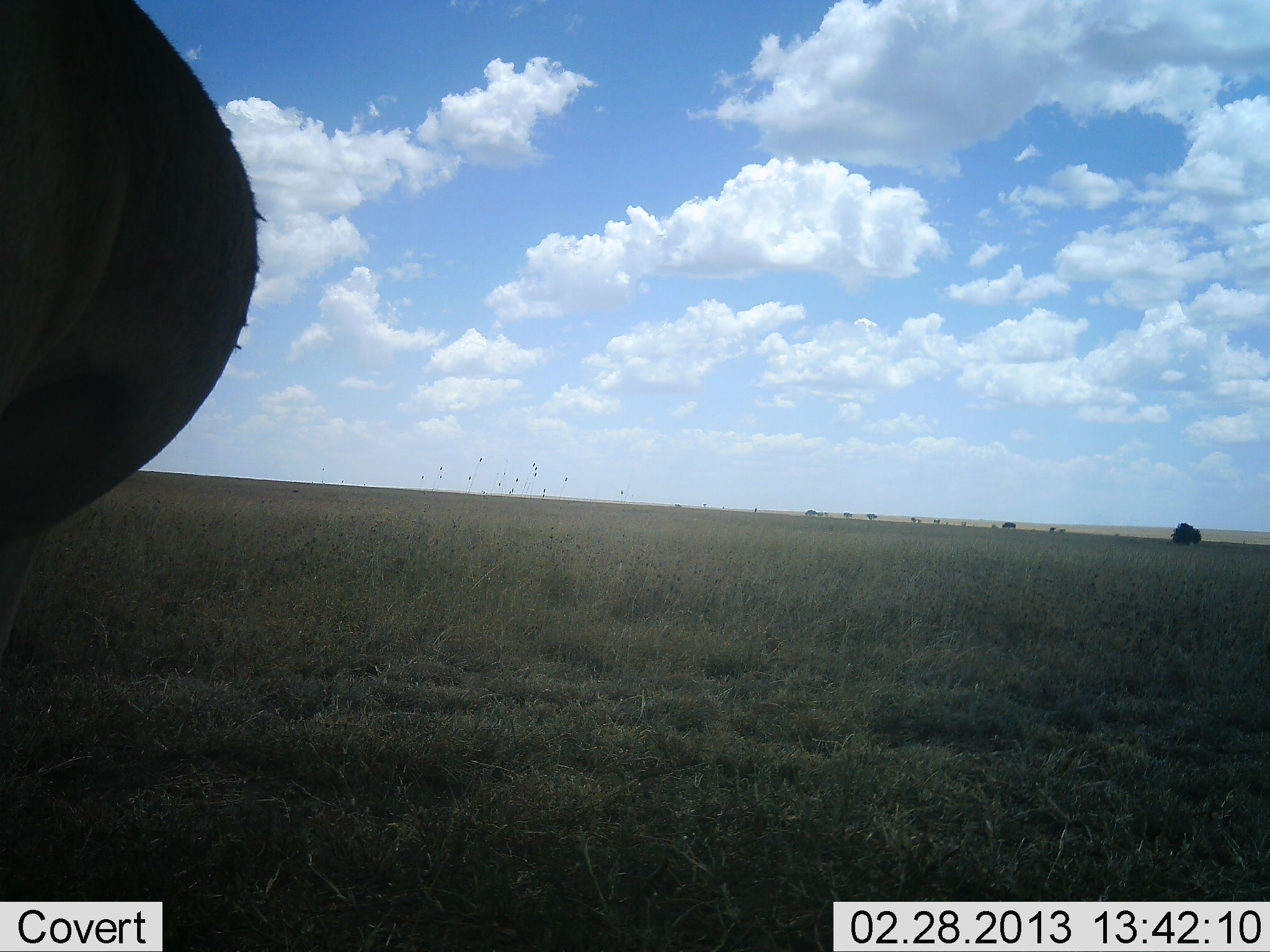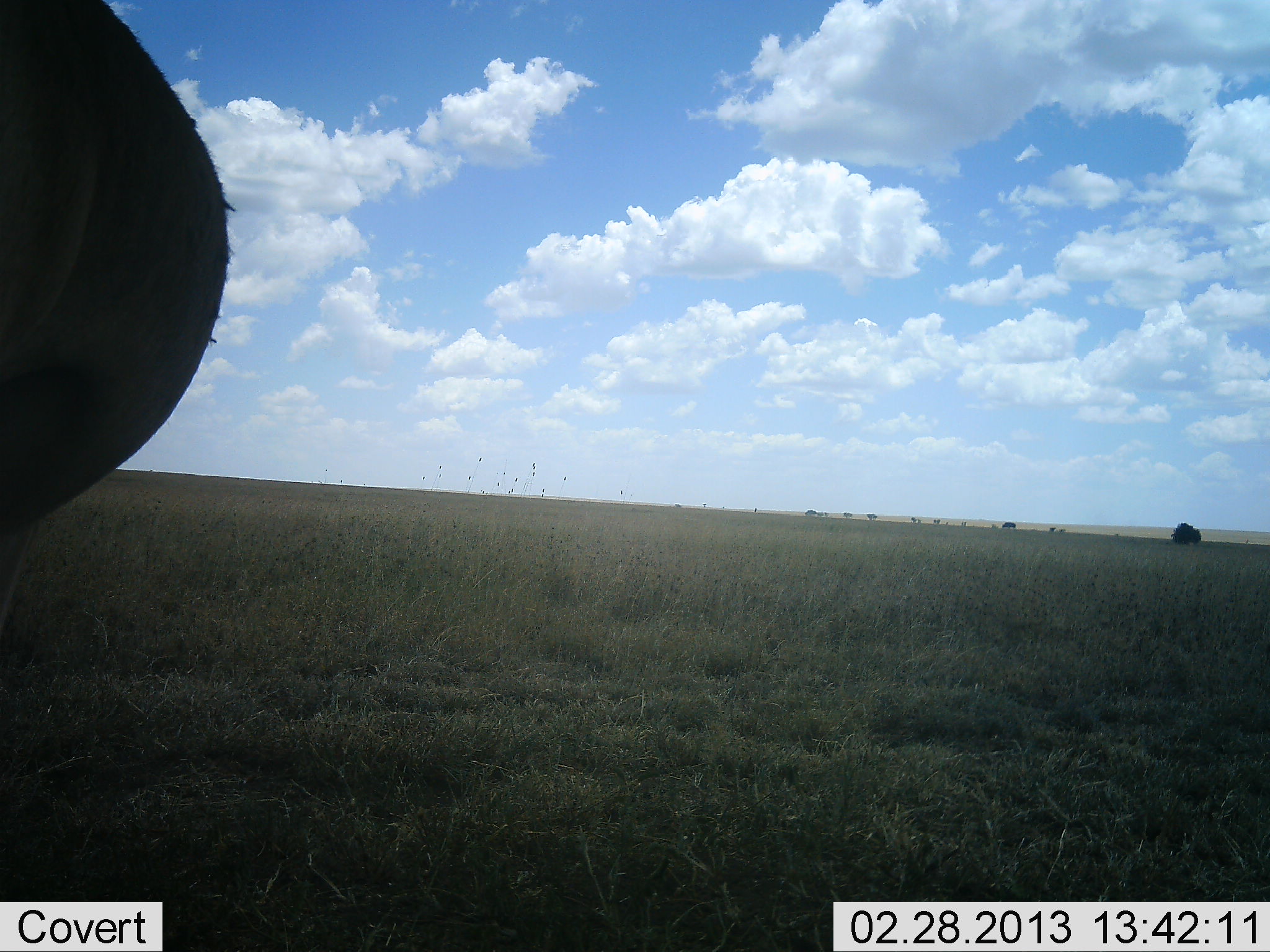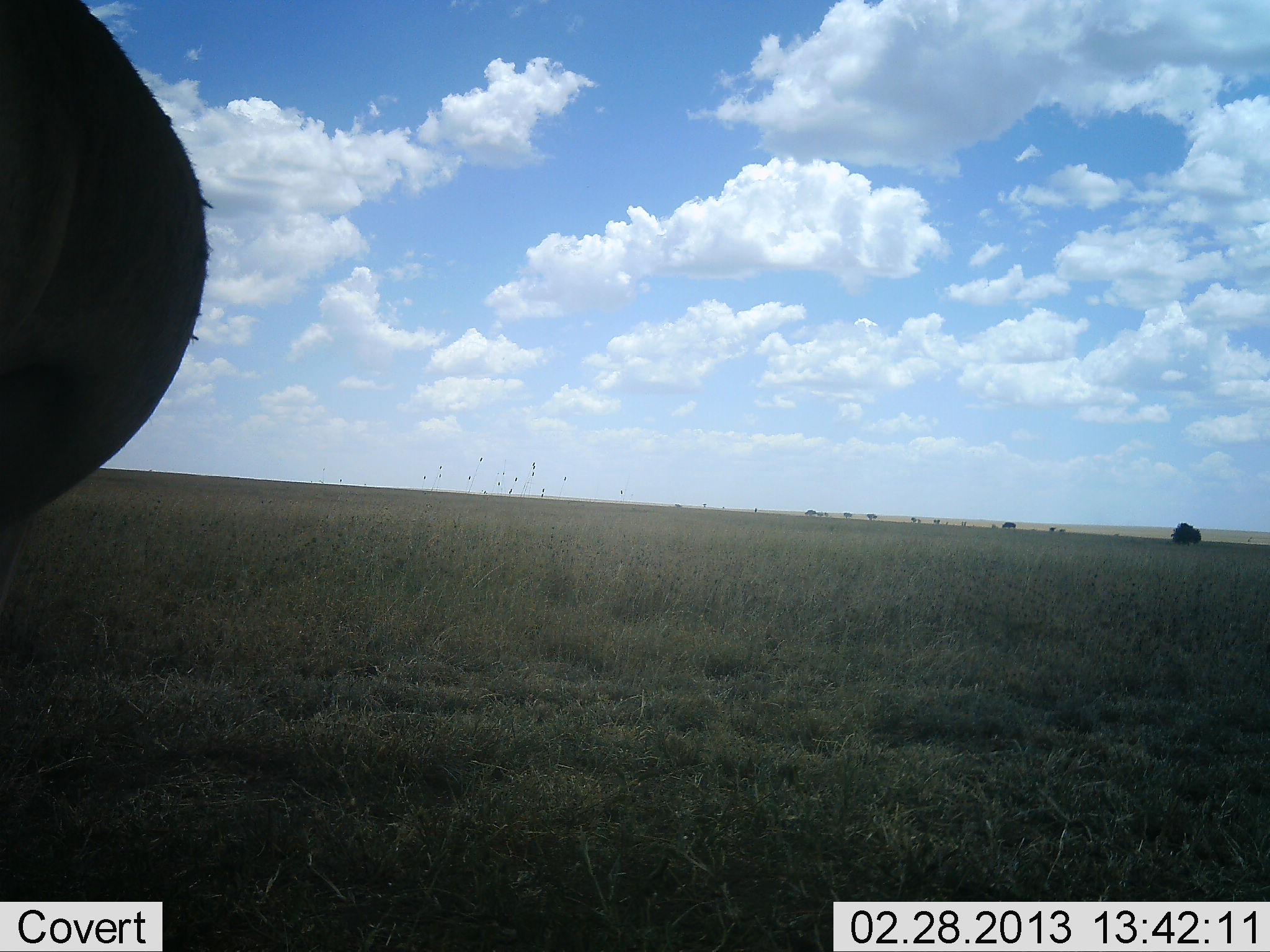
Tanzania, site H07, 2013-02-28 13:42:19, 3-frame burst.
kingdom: Animalia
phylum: Chordata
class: Mammalia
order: Proboscidea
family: Elephantidae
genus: Loxodonta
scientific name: Loxodonta africana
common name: african bush elephant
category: elephant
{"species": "elephant (african bush elephant) (Loxodonta africana)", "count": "1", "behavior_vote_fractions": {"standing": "86%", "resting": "0%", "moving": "14%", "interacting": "0%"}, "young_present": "0%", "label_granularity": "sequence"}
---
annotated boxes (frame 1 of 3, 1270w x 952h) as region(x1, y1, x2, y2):
animal: region(0, 1, 271, 660)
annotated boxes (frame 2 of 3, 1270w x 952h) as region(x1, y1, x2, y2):
animal: region(0, 0, 243, 585)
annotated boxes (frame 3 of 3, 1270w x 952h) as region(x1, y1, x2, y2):
animal: region(0, 0, 215, 543)